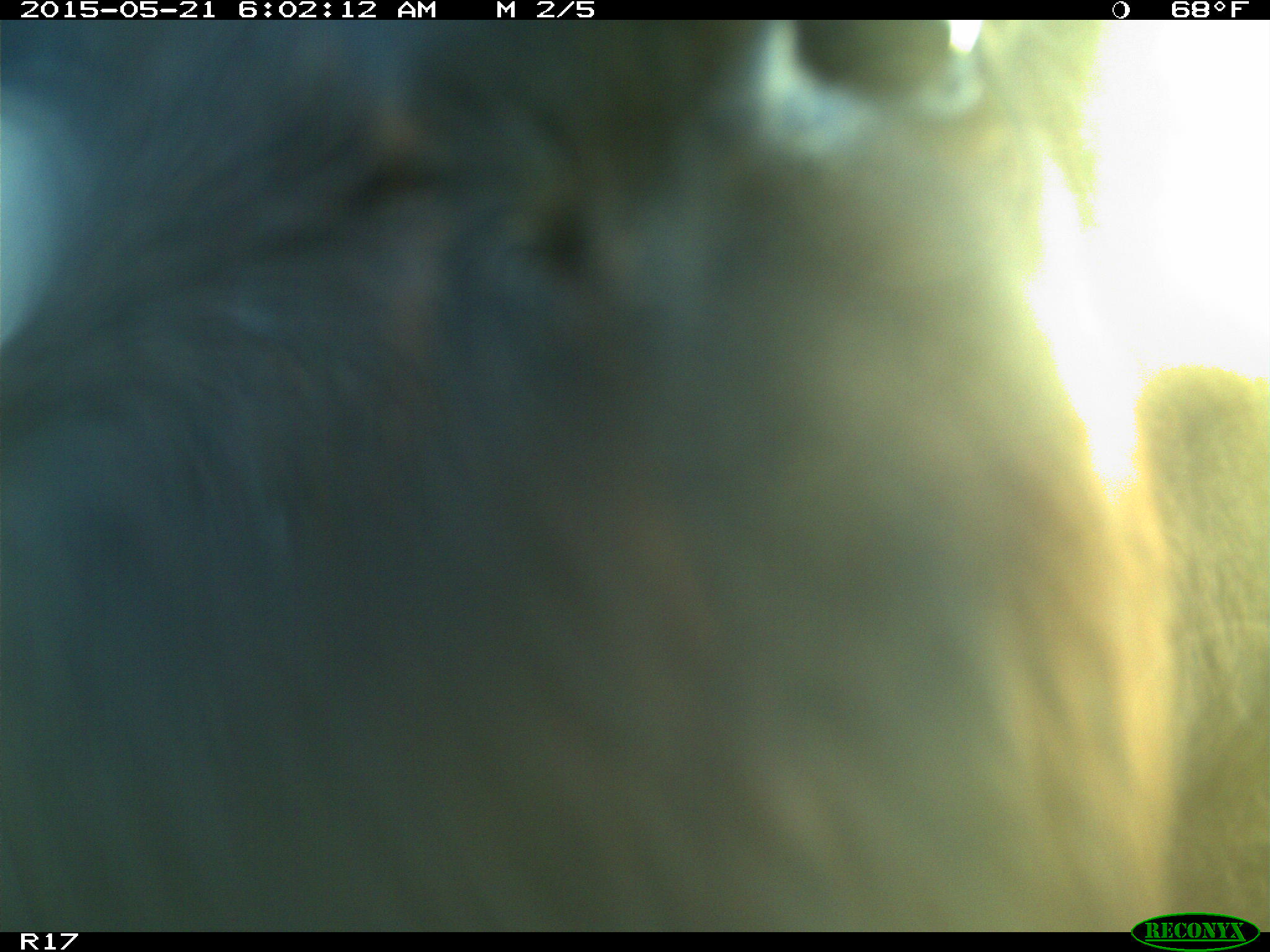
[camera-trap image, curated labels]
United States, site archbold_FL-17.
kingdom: Animalia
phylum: Chordata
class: Mammalia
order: Artiodactyla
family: Bovidae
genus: Bos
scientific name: Bos taurus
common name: domestic cow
Bos taurus (domestic cow).